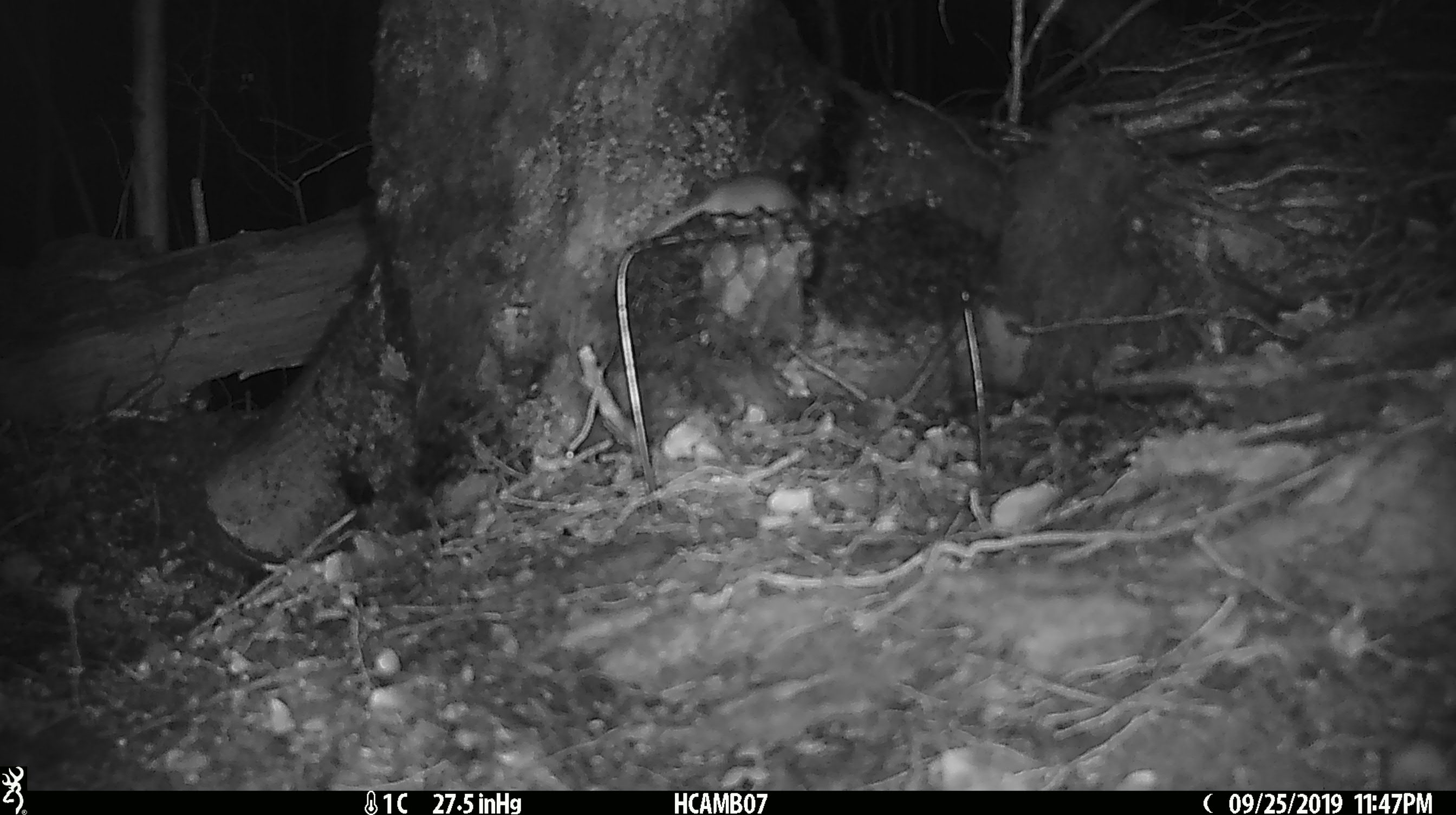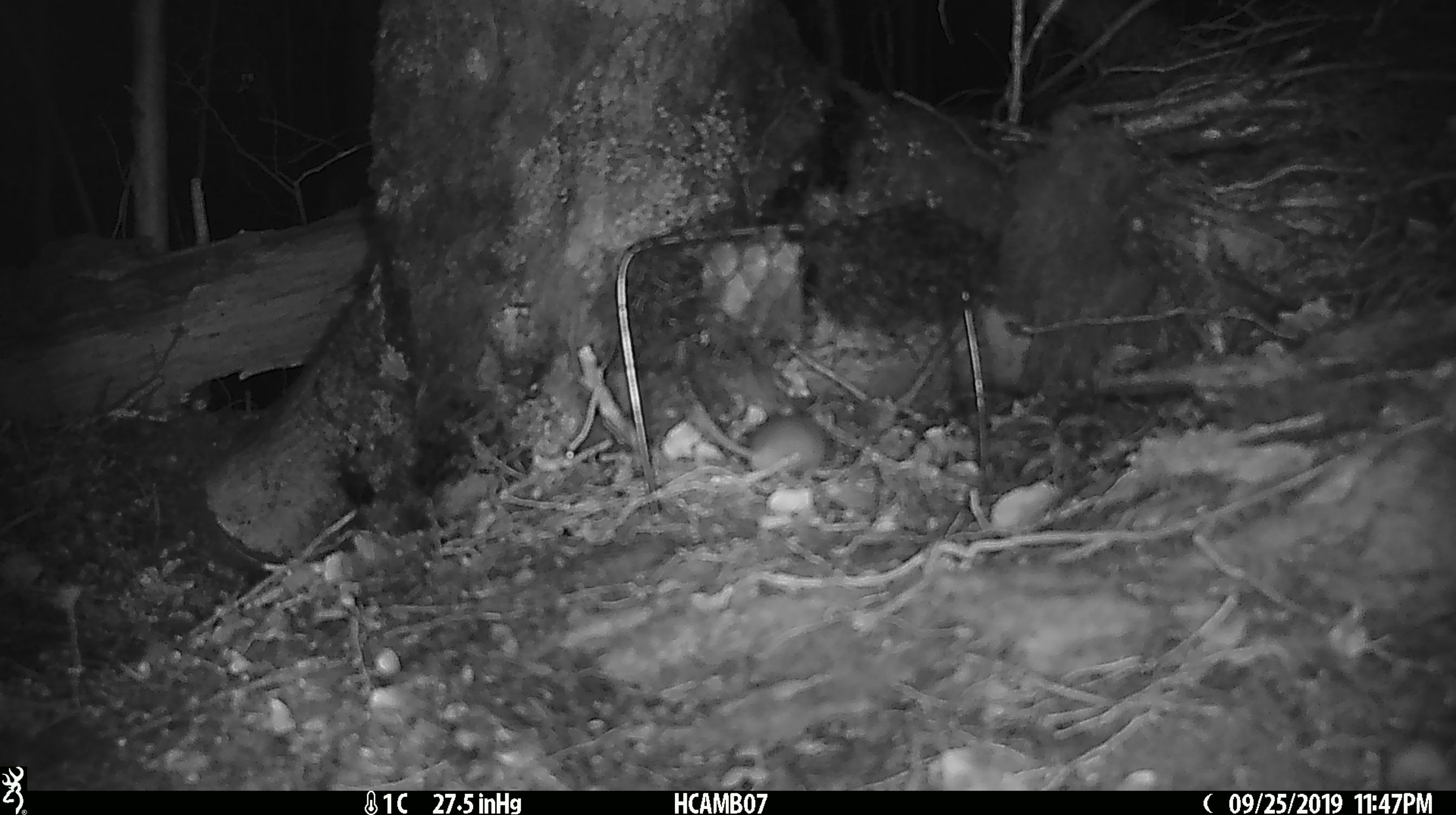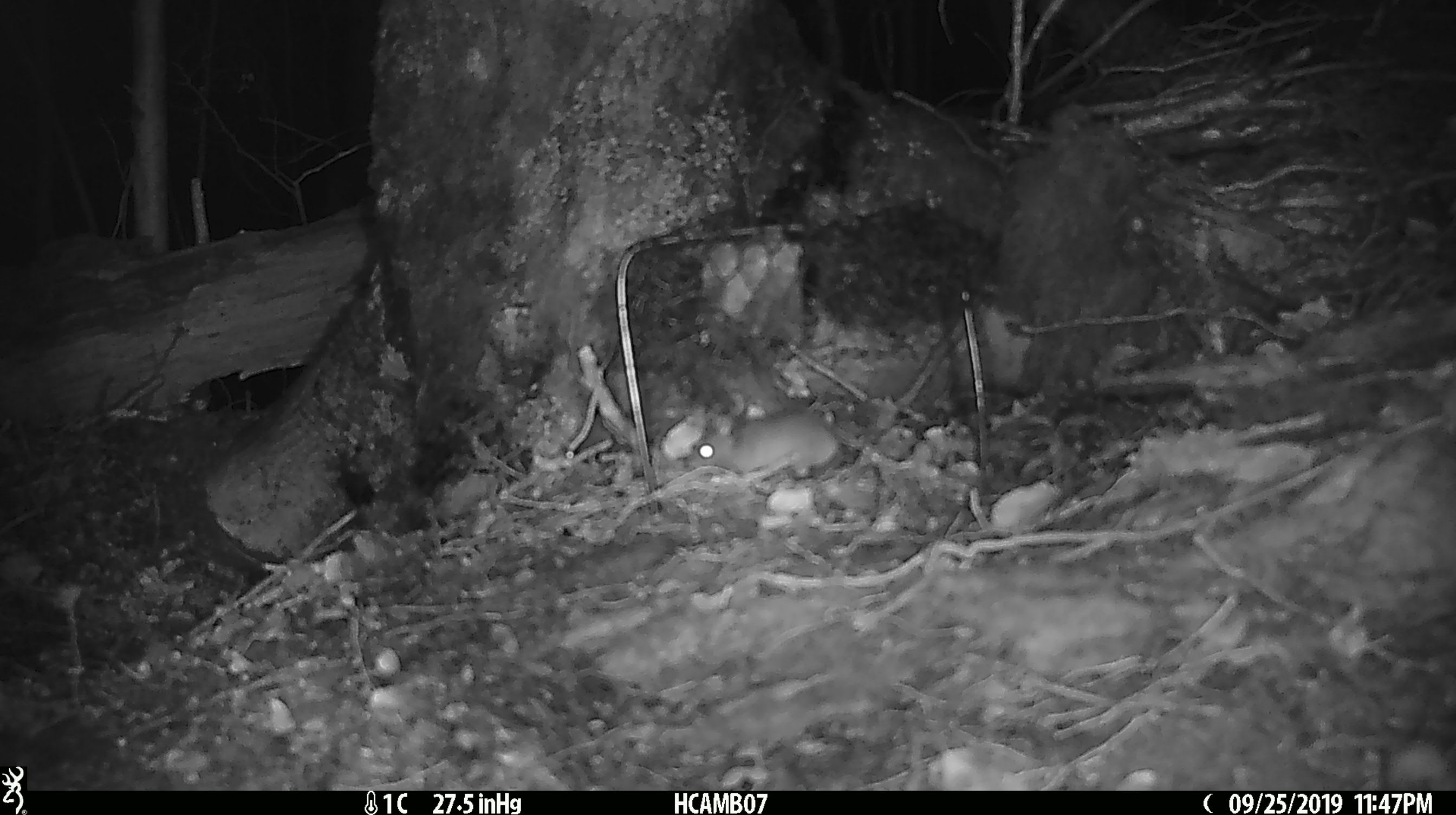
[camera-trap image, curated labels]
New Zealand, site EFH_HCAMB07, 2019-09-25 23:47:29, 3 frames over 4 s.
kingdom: Animalia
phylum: Chordata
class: Mammalia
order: Rodentia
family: Muridae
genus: Mus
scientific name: Mus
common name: mouse